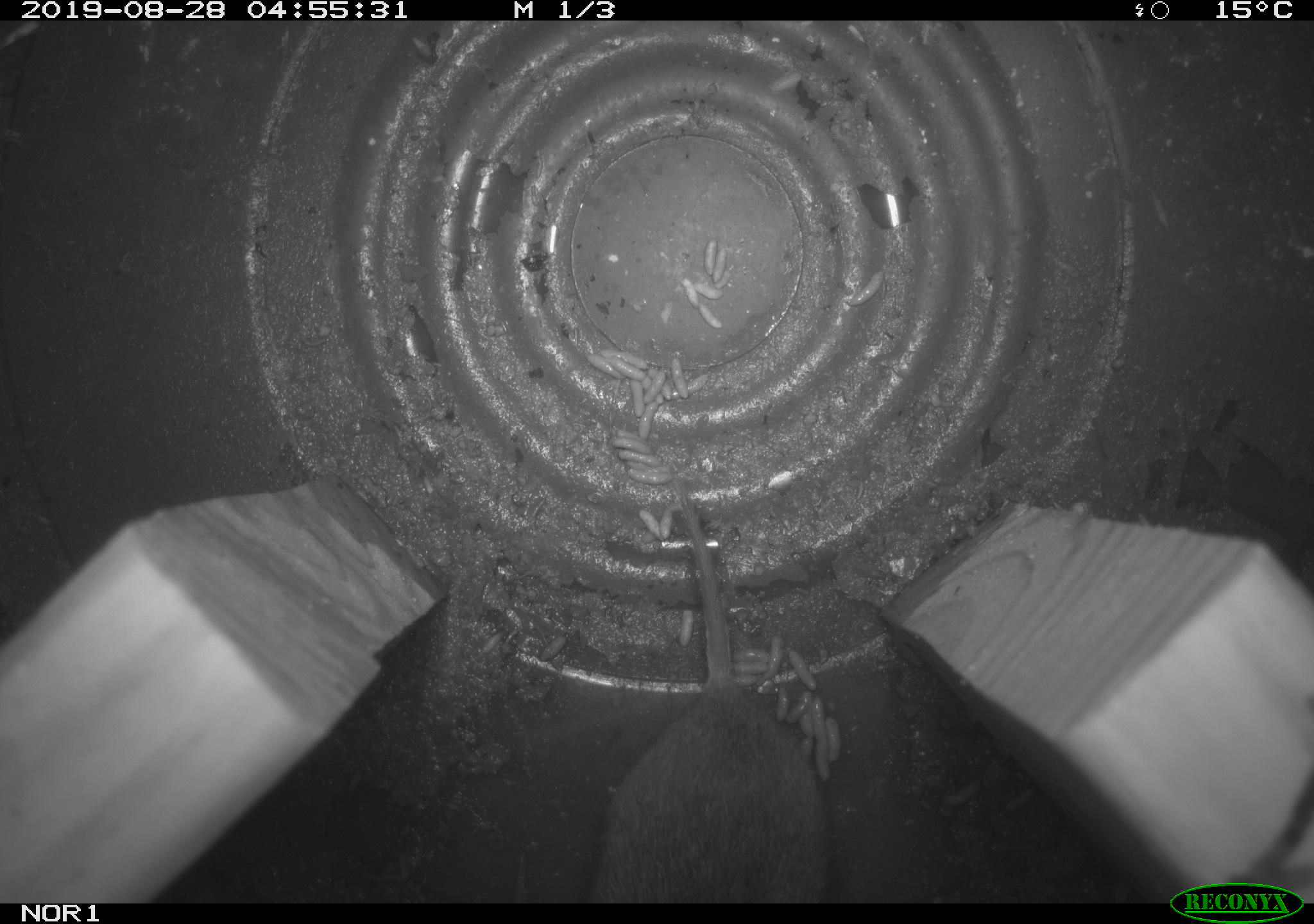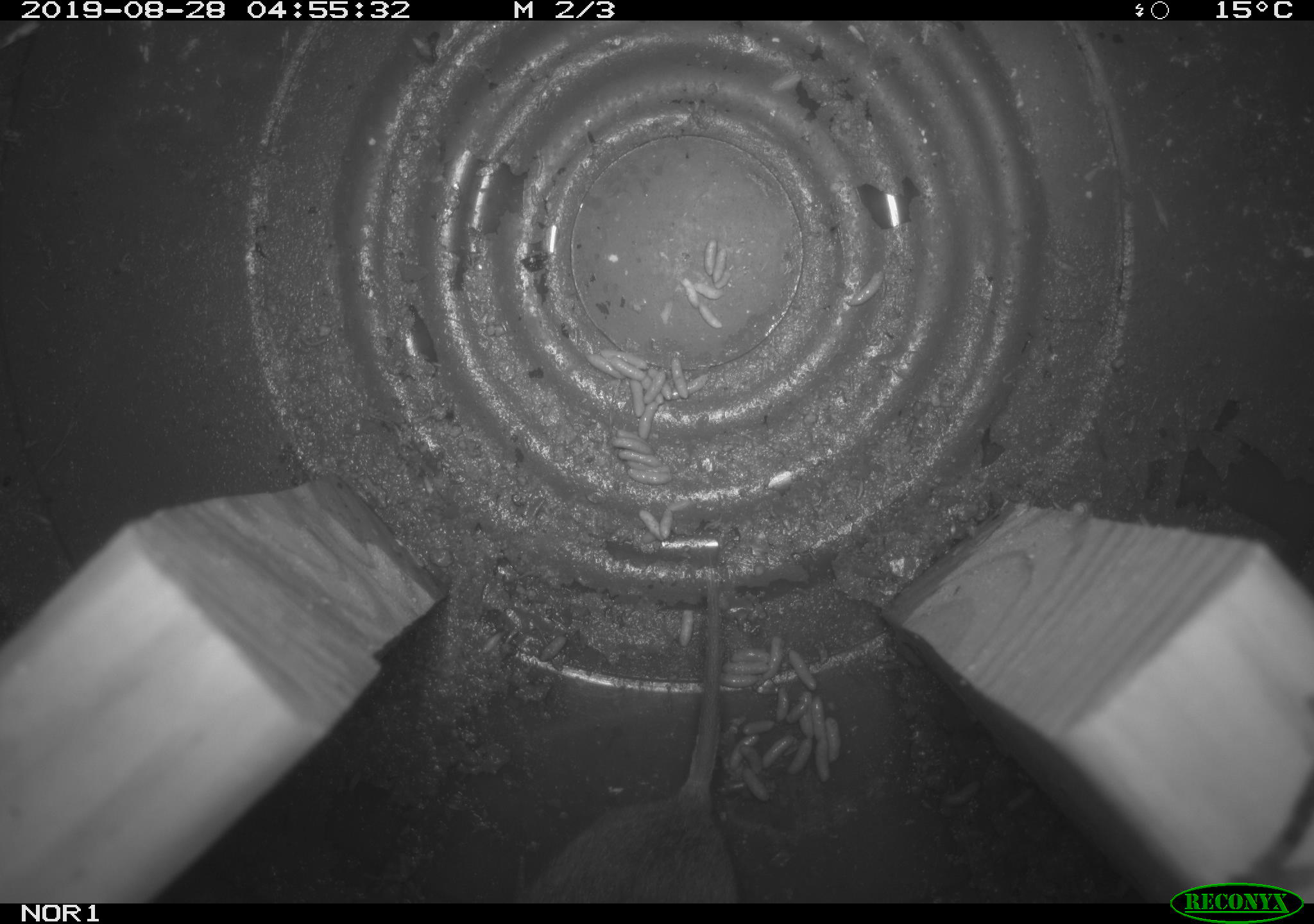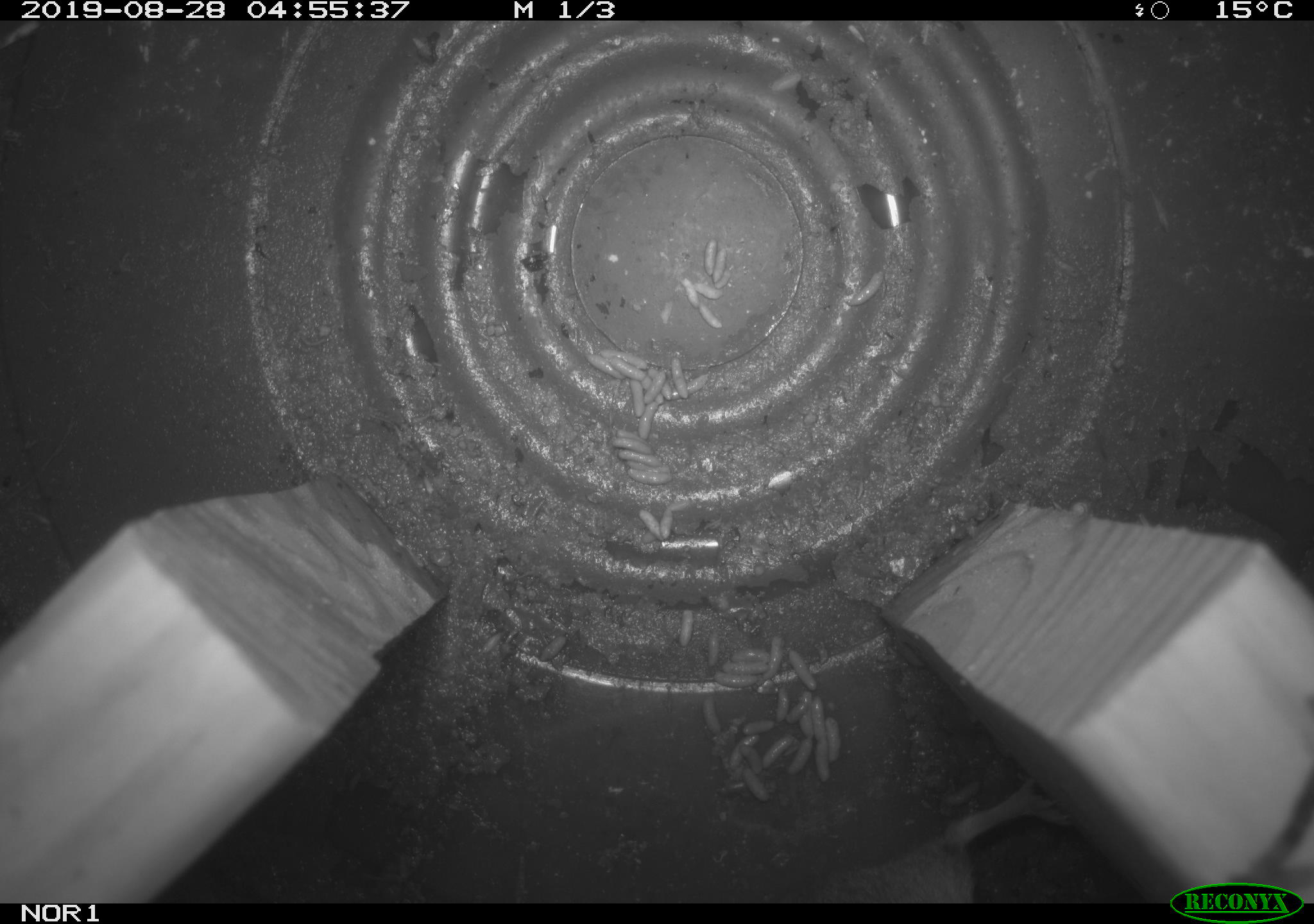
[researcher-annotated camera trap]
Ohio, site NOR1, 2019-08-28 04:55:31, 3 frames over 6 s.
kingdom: Animalia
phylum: Chordata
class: Mammalia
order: Rodentia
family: Cricetidae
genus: Microtus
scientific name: Microtus pennsylvanicus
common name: meadow vole